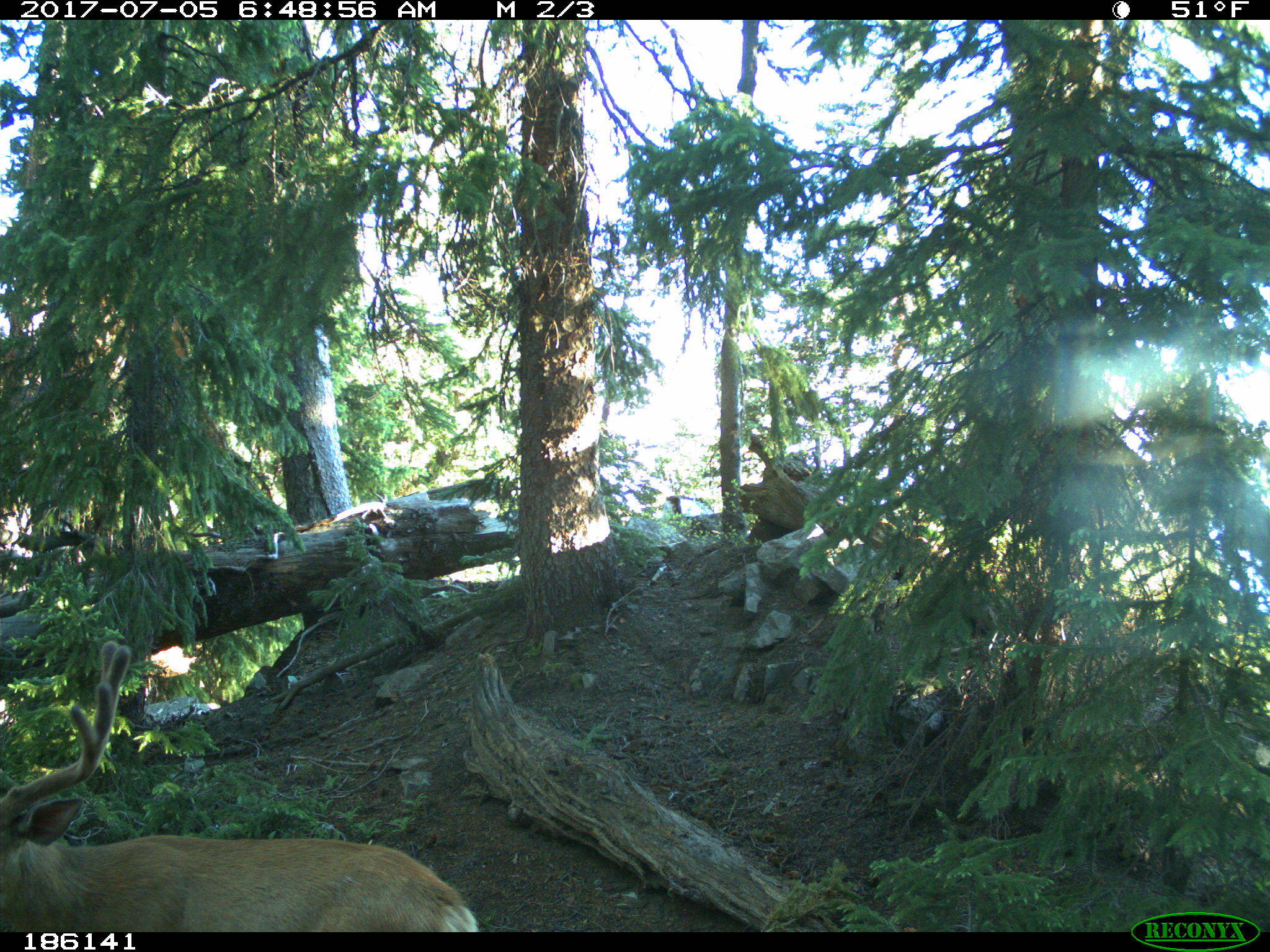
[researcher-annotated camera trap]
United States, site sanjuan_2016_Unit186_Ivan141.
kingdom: Animalia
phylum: Chordata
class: Mammalia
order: Artiodactyla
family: Cervidae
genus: Odocoileus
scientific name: Odocoileus hemionus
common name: mule deer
Odocoileus hemionus (mule deer).